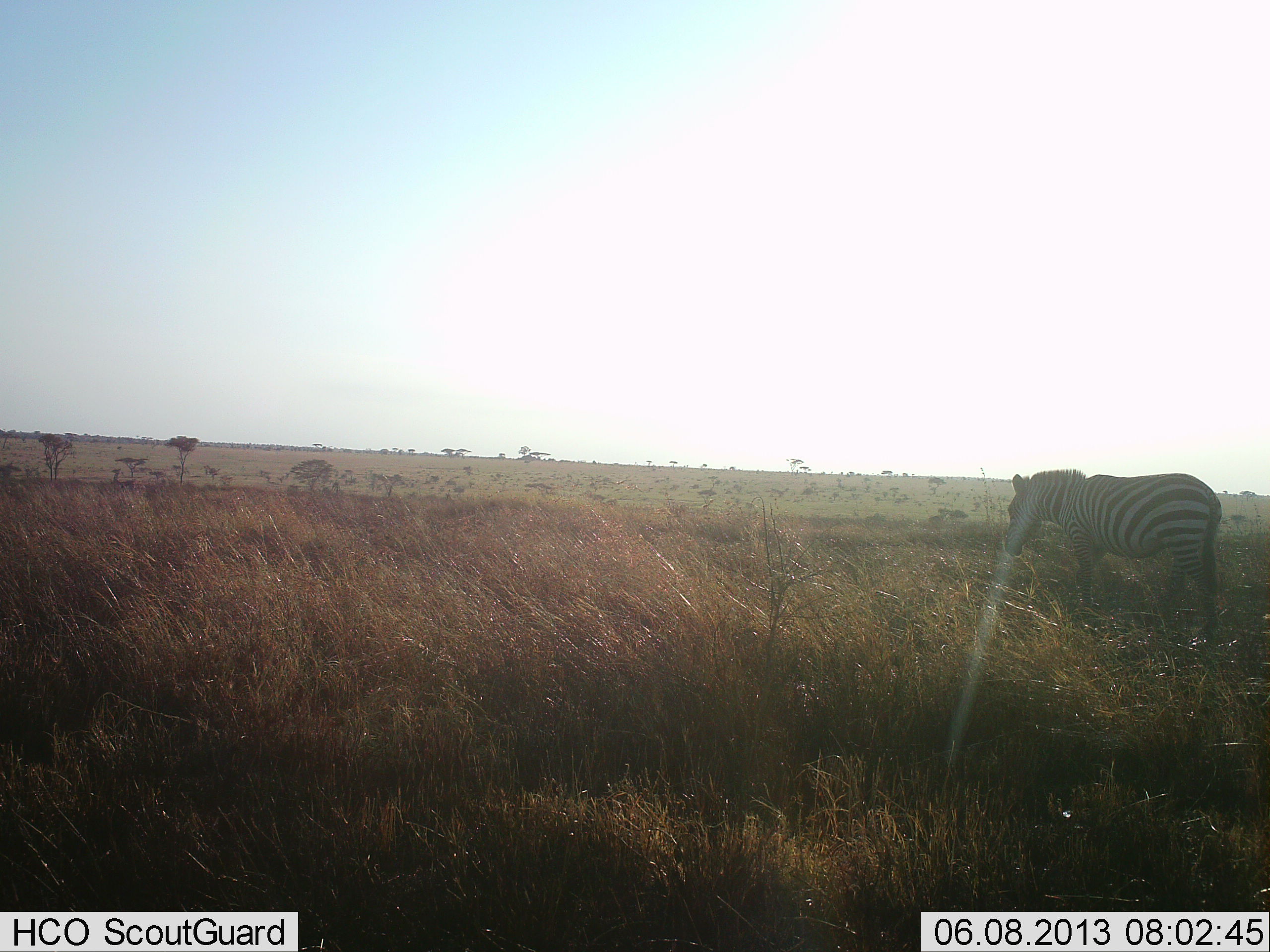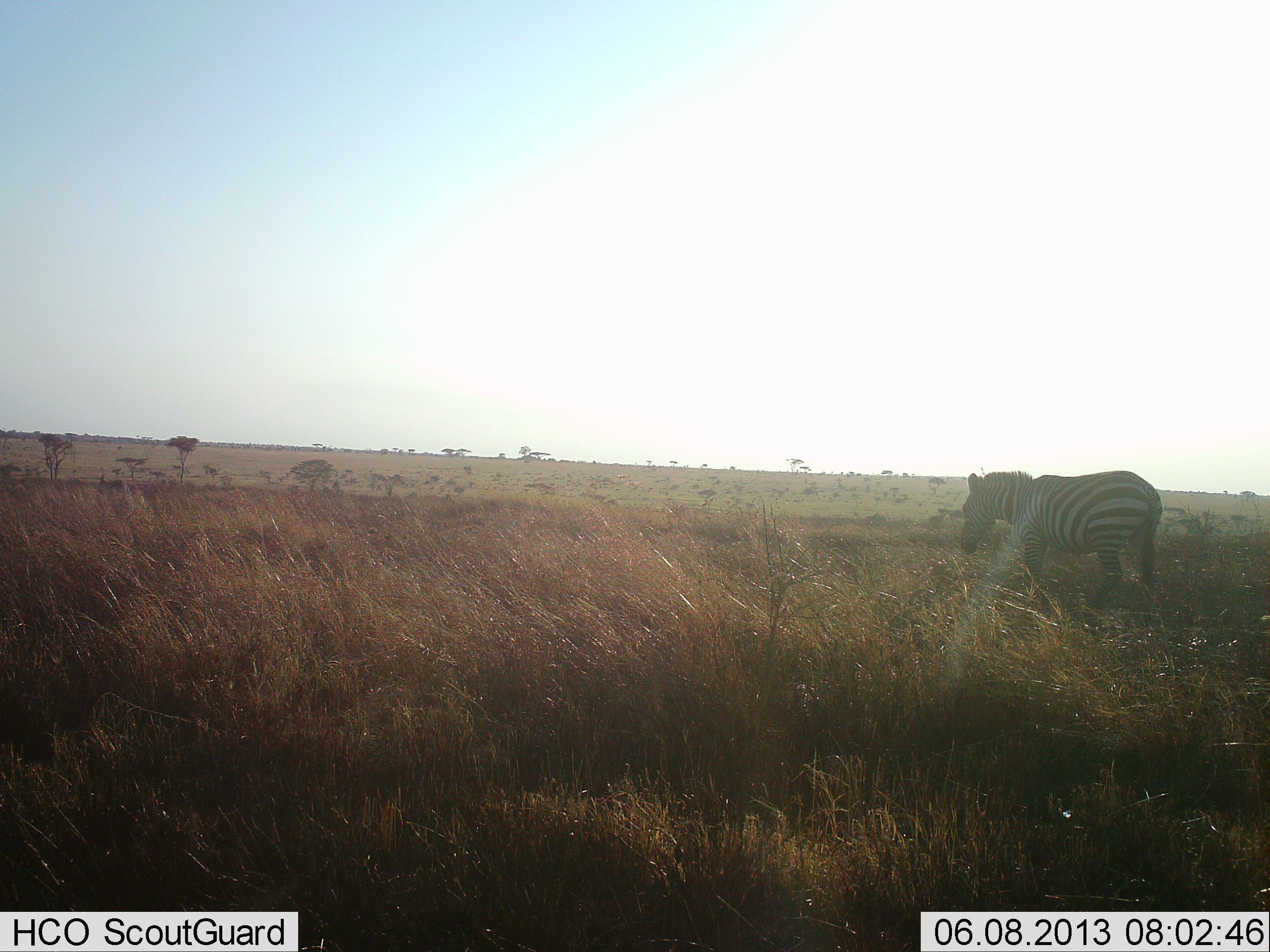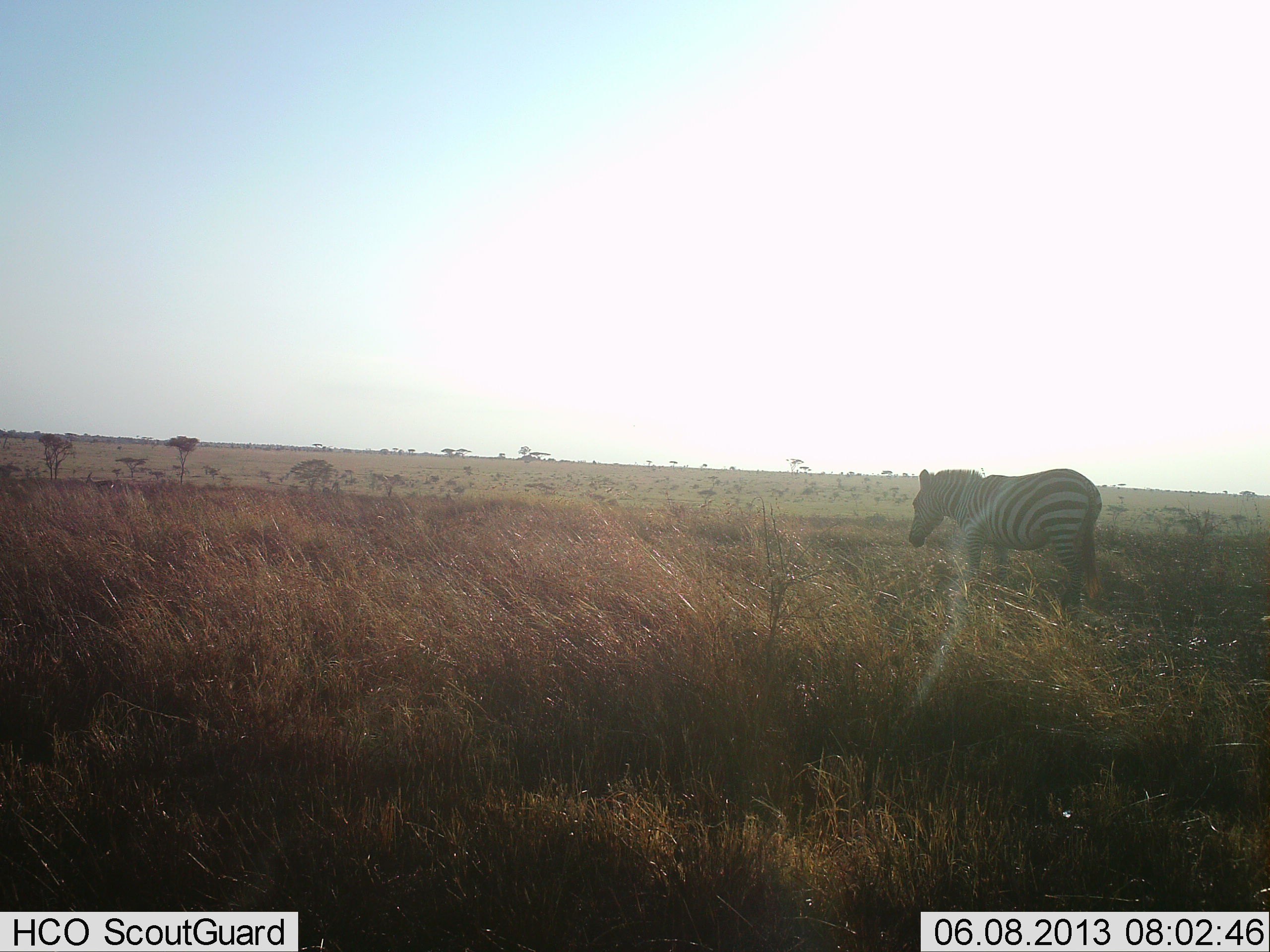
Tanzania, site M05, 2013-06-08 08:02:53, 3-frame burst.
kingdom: Animalia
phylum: Chordata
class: Mammalia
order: Perissodactyla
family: Equidae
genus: Equus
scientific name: Equus quagga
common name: plains zebra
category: zebra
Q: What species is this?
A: Zebra (plains zebra) (Equus quagga).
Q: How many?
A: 1.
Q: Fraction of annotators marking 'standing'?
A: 6%.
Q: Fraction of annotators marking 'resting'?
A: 0%.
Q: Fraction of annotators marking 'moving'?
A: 100%.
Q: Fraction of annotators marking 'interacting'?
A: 0%.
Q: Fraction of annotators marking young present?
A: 0%.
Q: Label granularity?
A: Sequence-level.